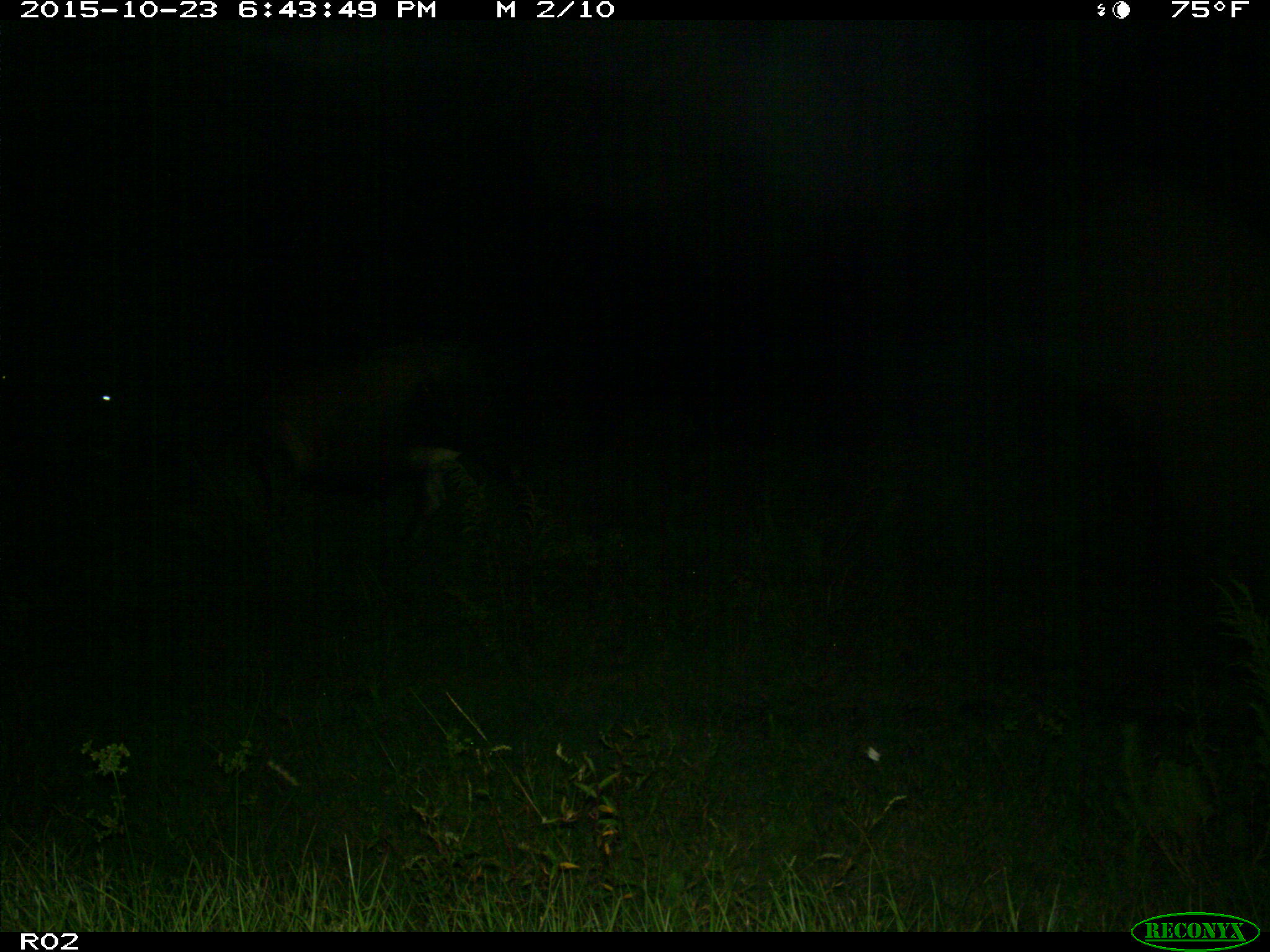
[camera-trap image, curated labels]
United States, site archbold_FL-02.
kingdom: Animalia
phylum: Chordata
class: Mammalia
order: Artiodactyla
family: Bovidae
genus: Bos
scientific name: Bos taurus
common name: domestic cow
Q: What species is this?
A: Bos taurus (domestic cow).